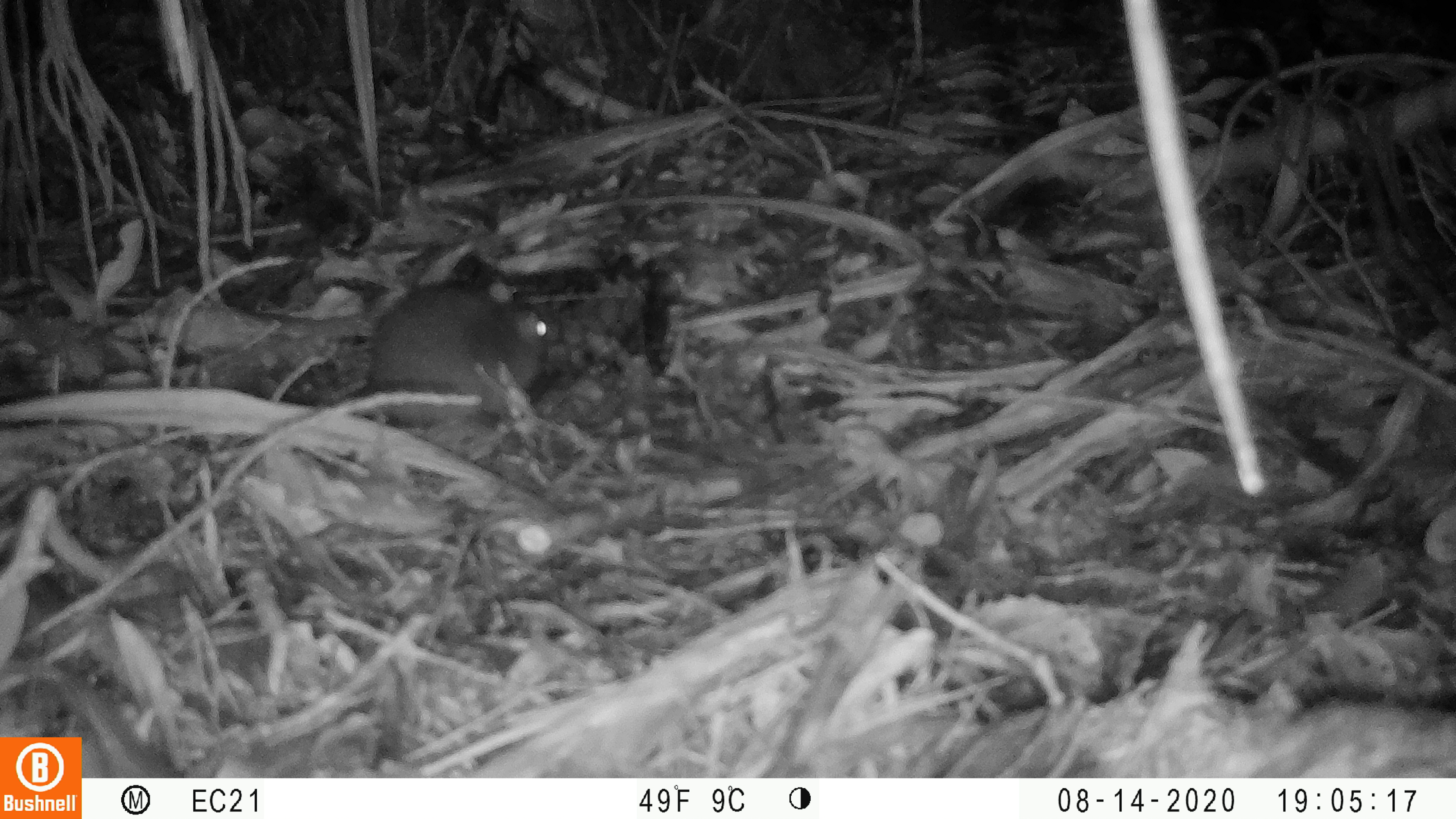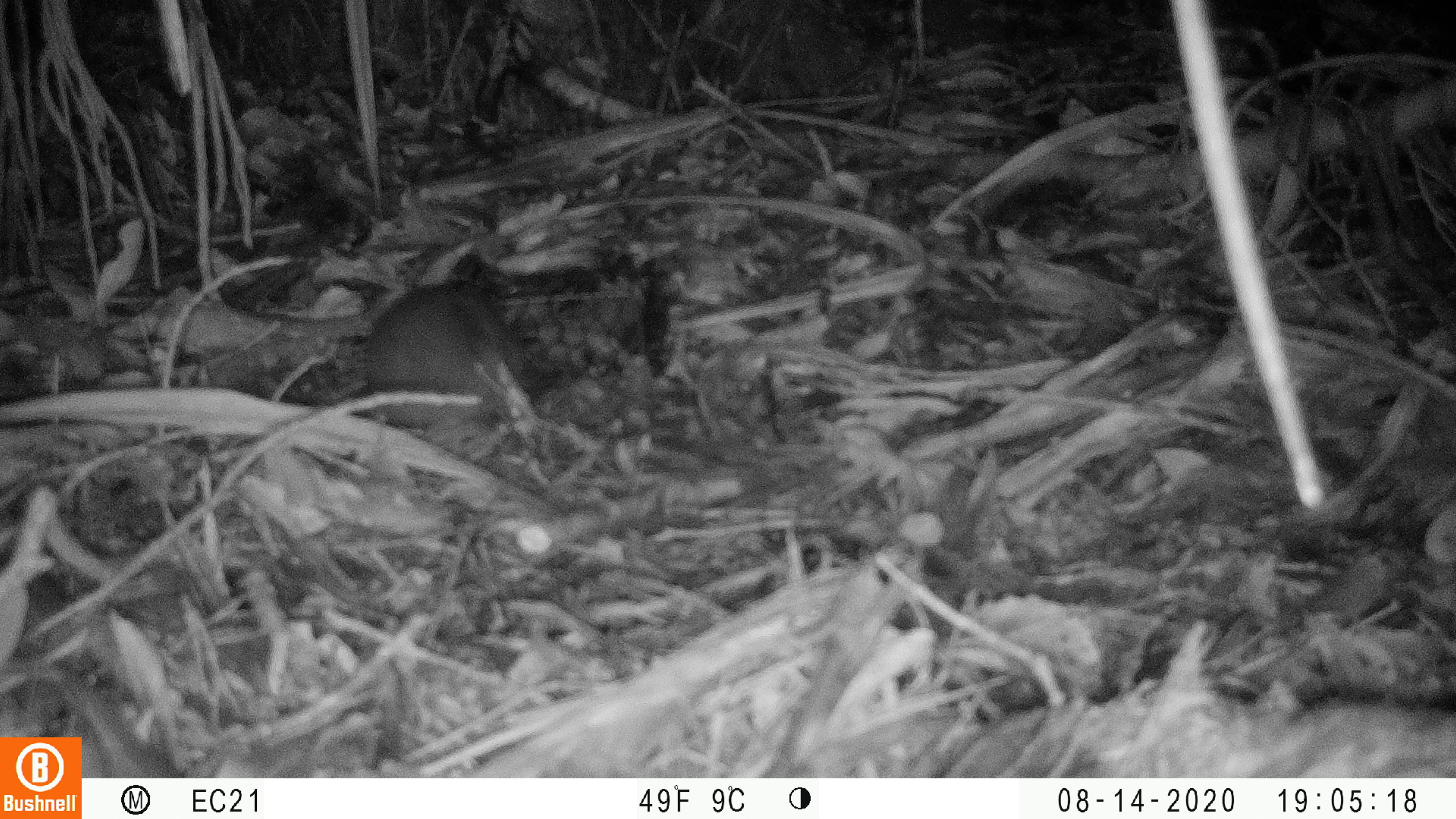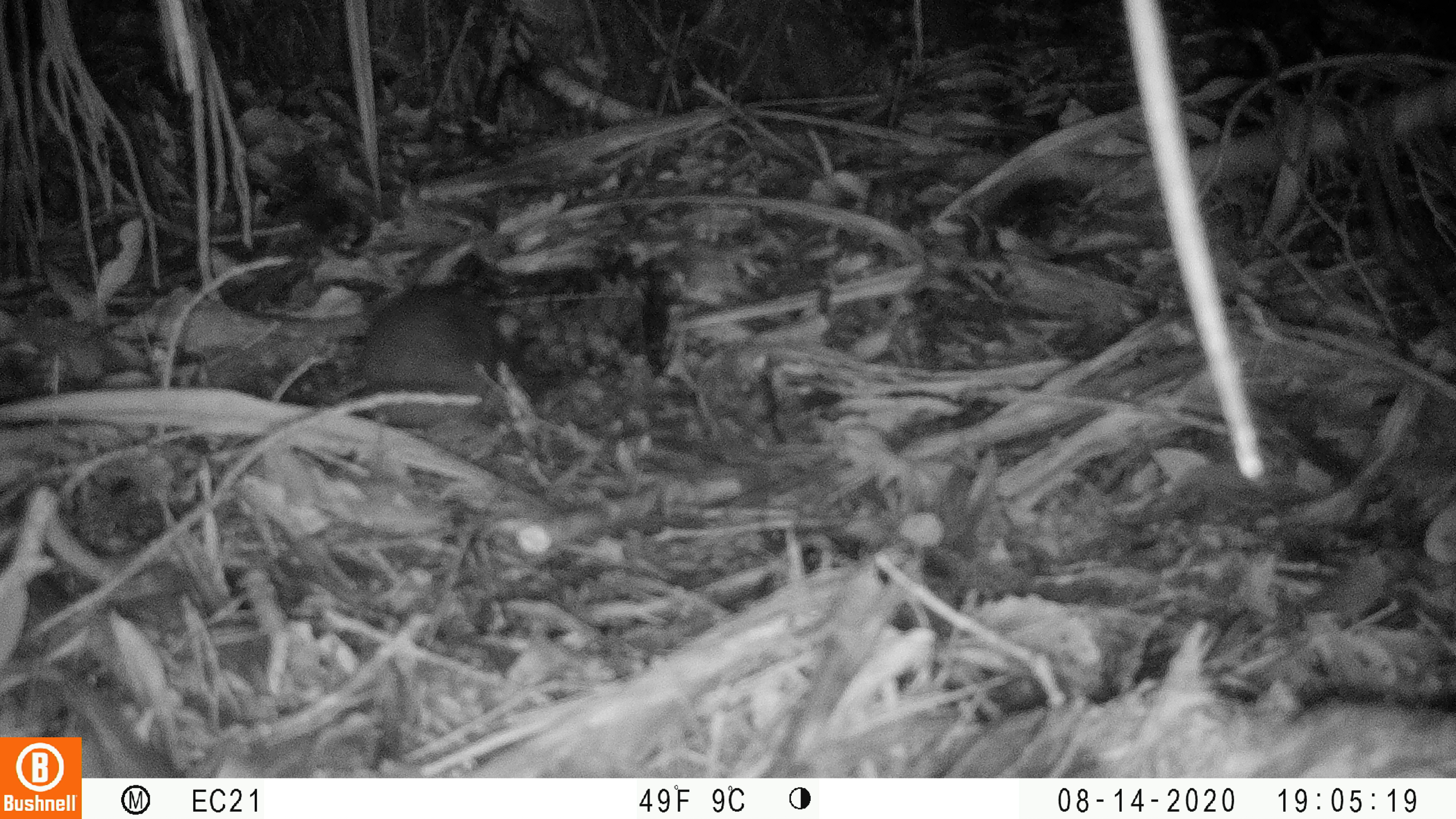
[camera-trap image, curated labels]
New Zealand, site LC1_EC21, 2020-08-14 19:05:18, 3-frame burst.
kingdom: Animalia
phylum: Chordata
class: Mammalia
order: Rodentia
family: Muridae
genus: Rattus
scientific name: Rattus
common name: rat